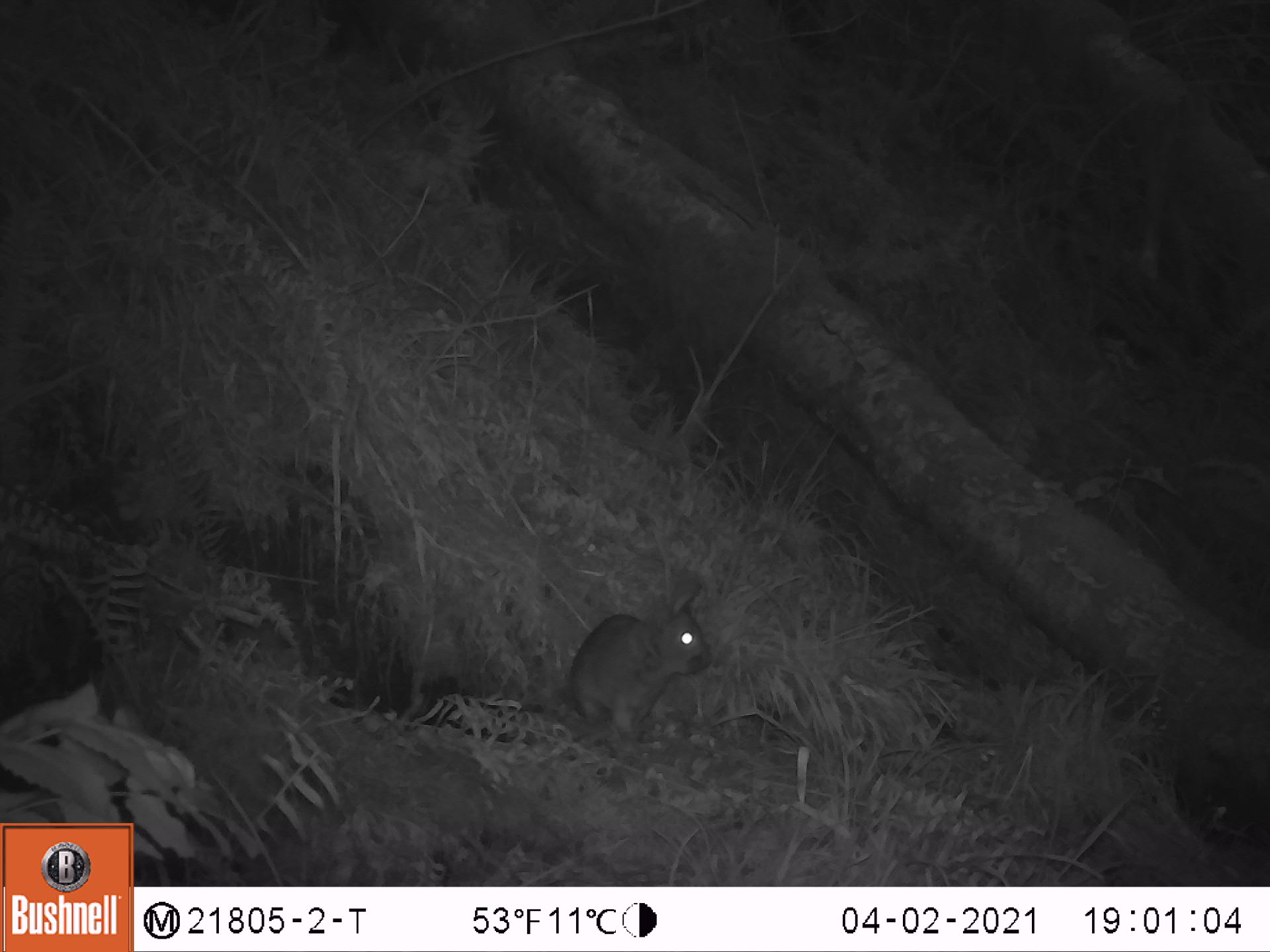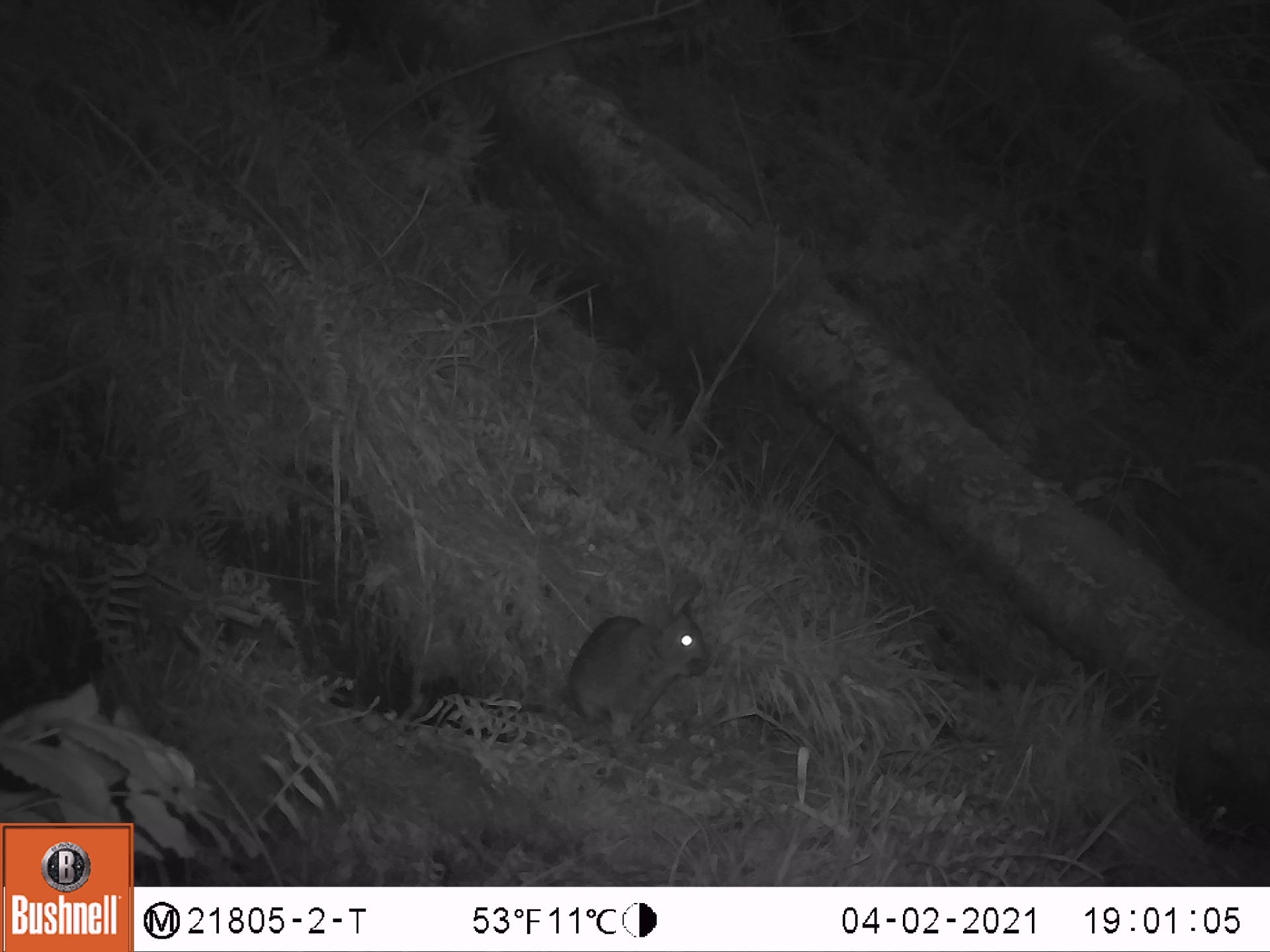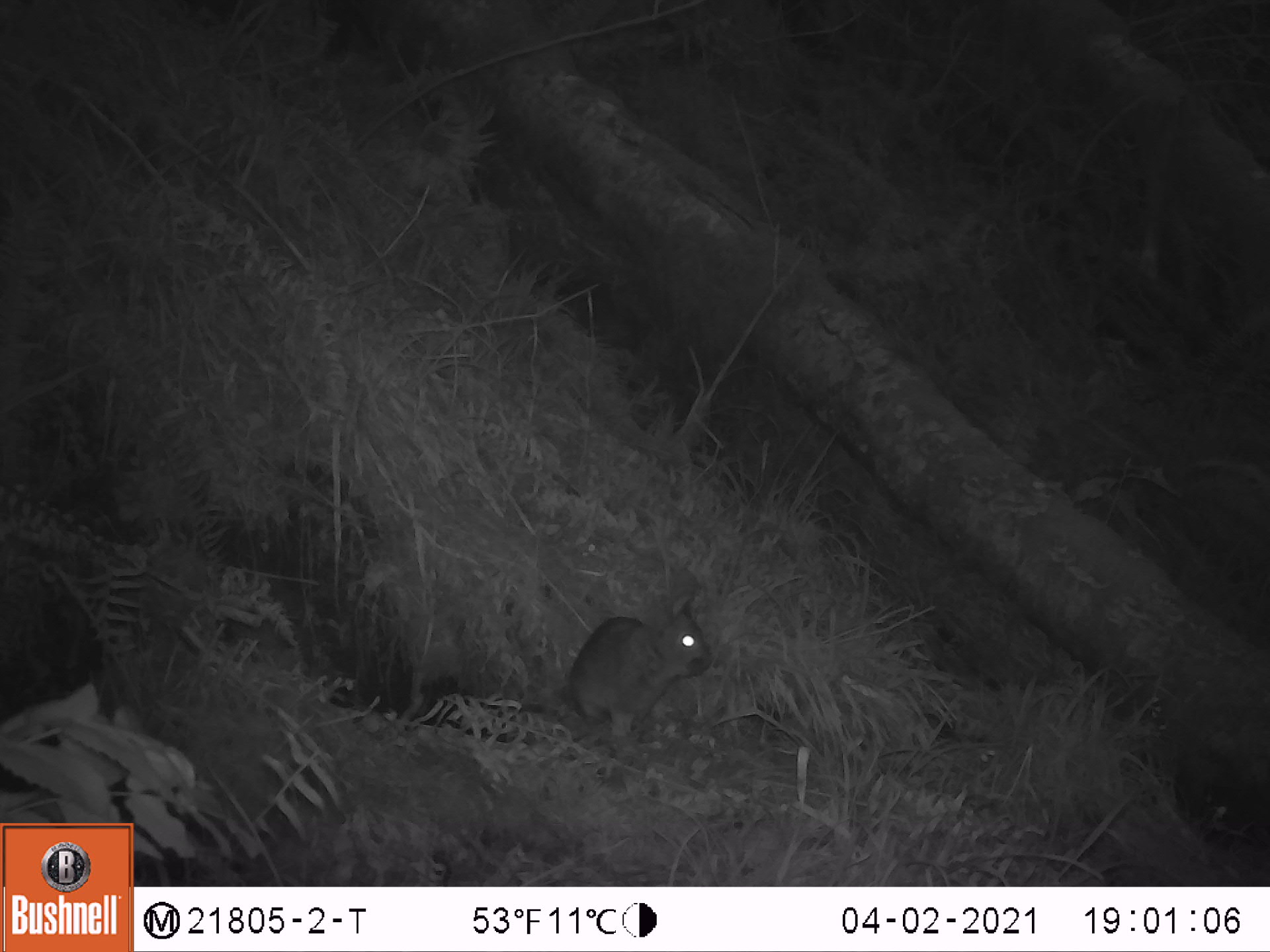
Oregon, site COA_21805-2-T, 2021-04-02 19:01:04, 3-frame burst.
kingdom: Animalia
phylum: Chordata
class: Mammalia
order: Lagomorpha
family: Leporidae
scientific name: Leporidae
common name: hares and rabbits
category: leporidae family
Leporidae family (hares and rabbits) (Leporidae).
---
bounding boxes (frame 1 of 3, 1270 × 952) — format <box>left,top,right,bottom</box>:
leporidae family: <box>549,565,720,742</box>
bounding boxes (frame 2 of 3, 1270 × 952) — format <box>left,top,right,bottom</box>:
leporidae family: <box>554,569,718,741</box>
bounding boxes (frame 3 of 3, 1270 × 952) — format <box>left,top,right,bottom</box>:
leporidae family: <box>551,574,716,753</box>